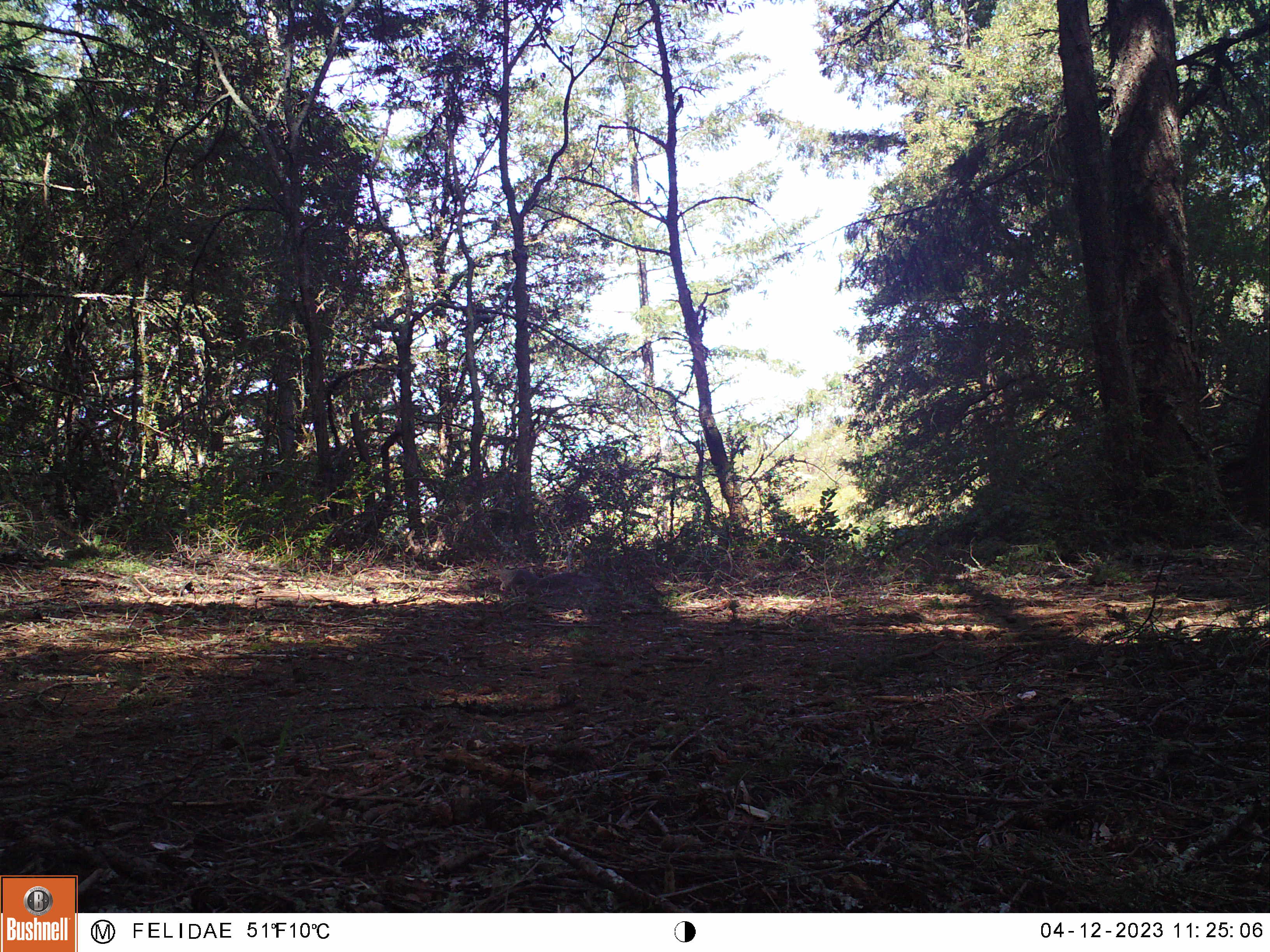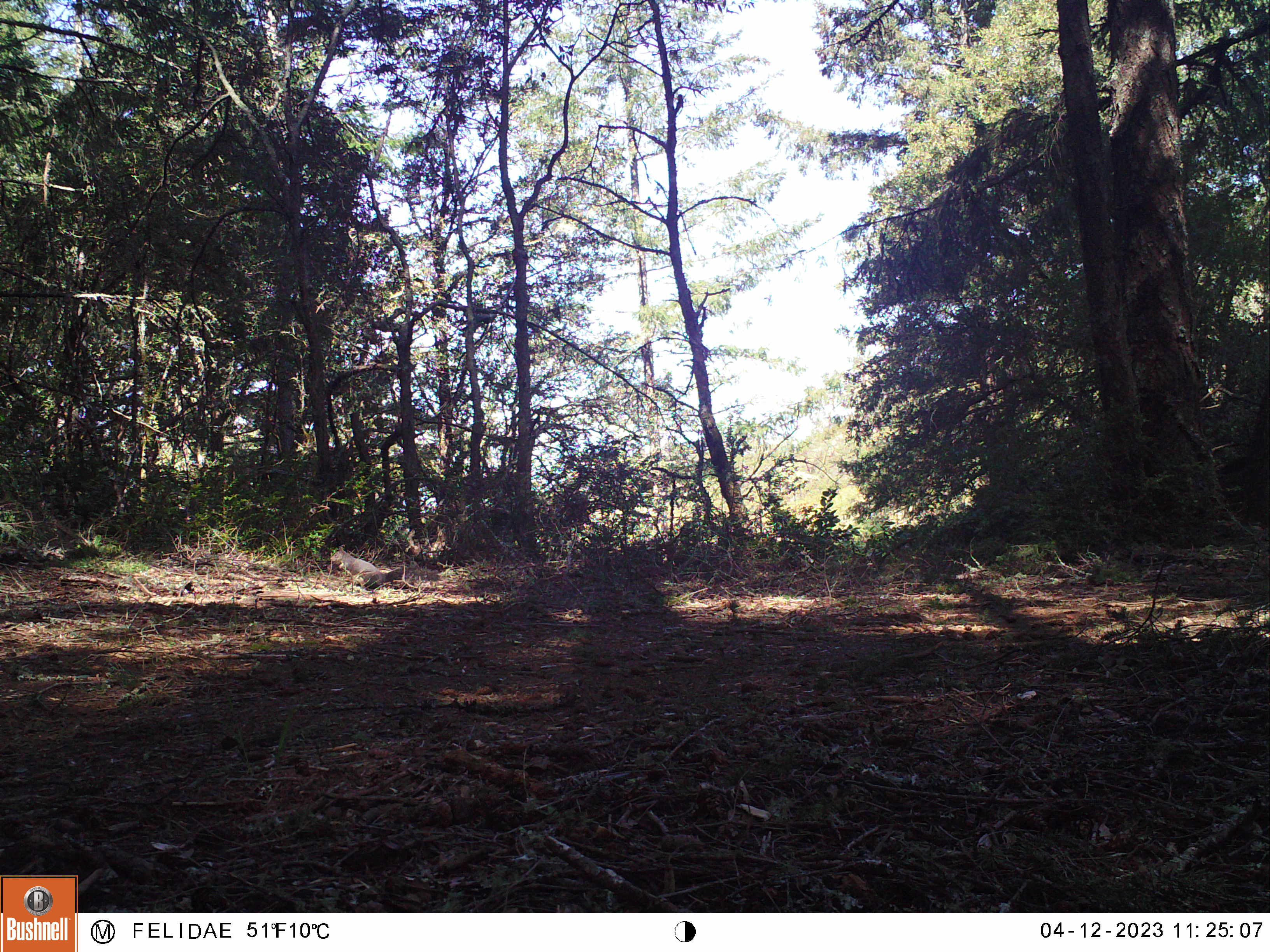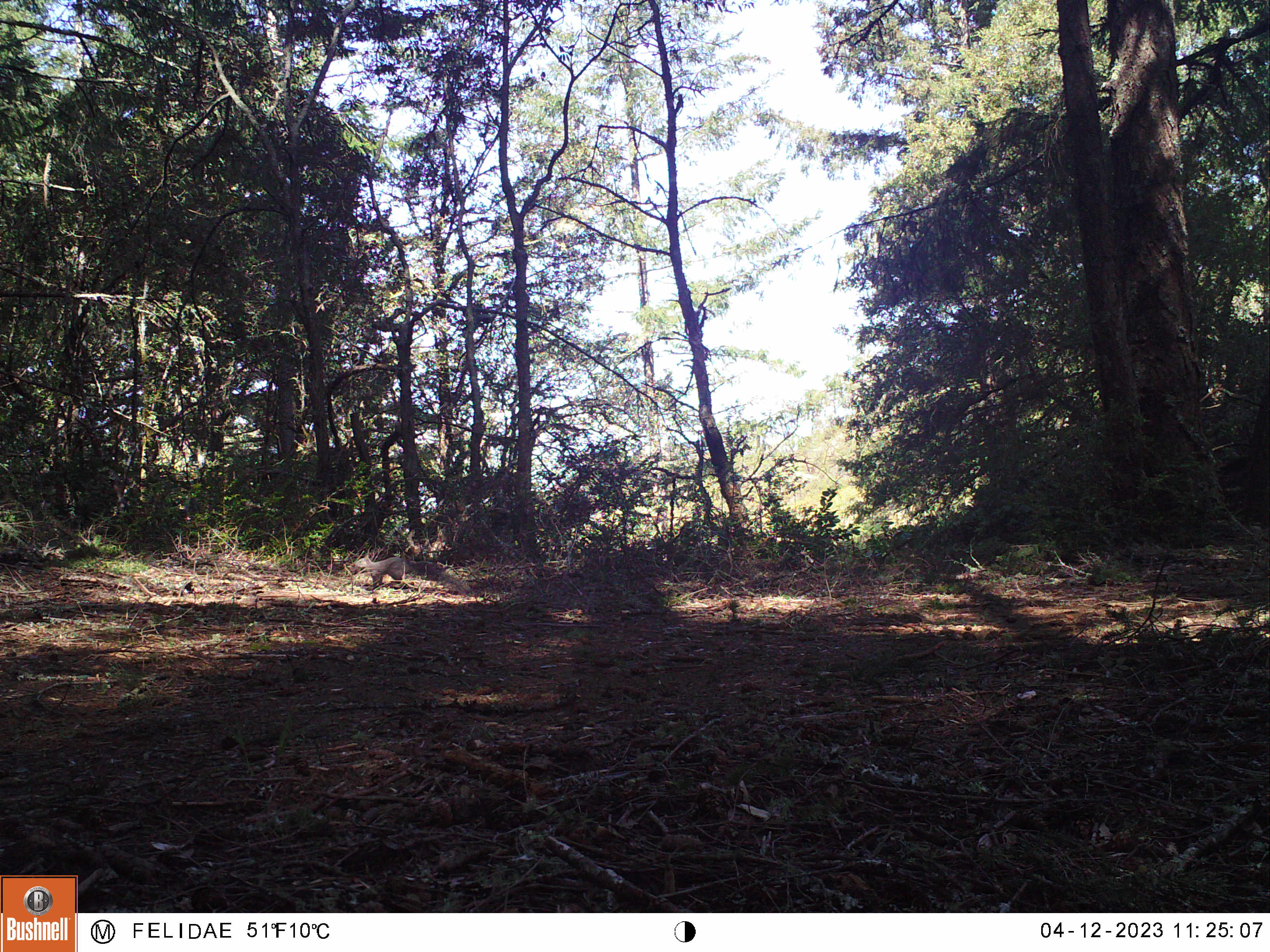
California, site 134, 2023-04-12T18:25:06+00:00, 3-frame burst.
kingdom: Animalia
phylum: Chordata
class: Mammalia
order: Rodentia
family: Sciuridae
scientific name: Sciuridae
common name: squirrel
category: unknown squirrel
Unknown squirrel (squirrel) (Sciuridae).